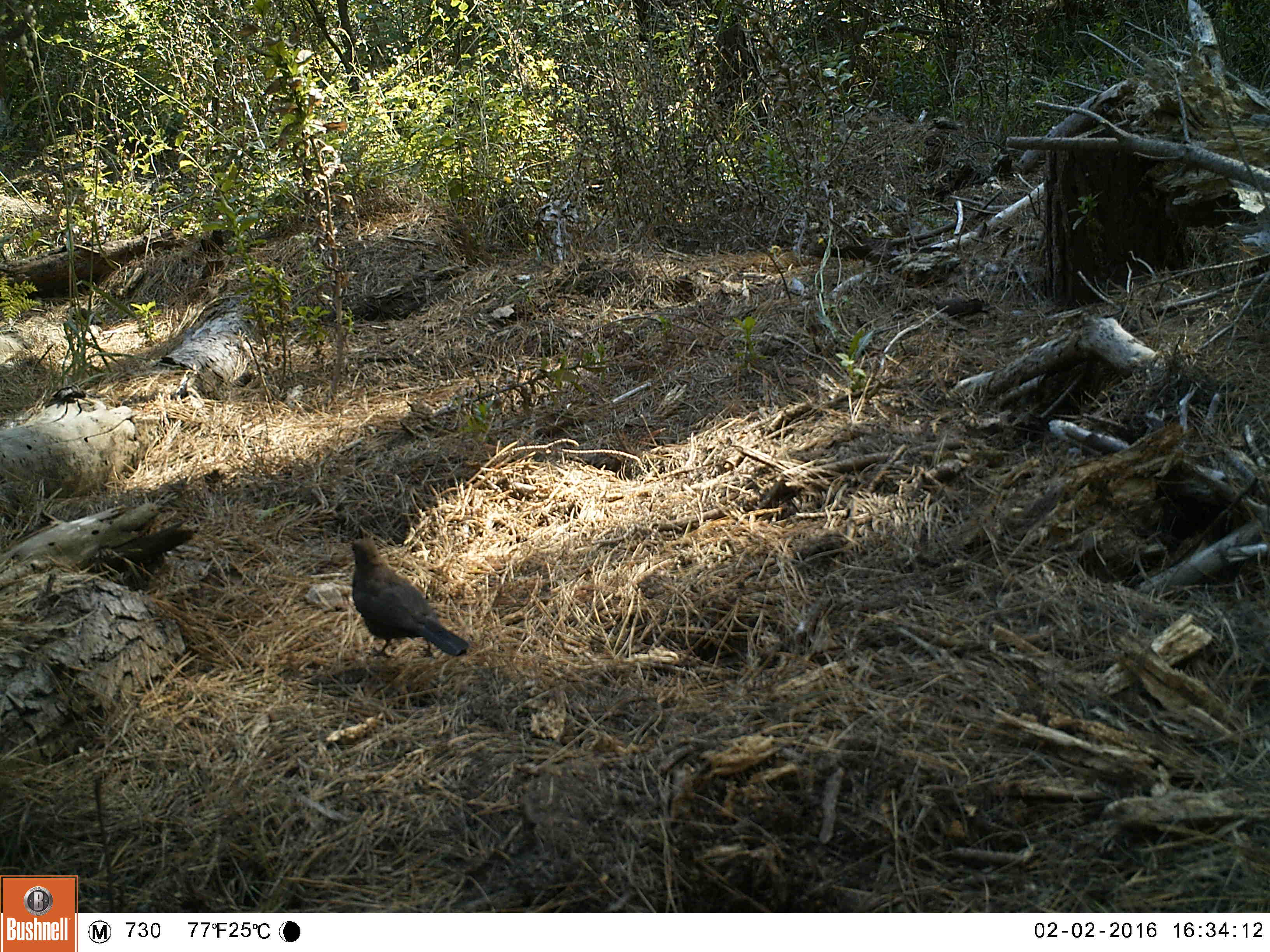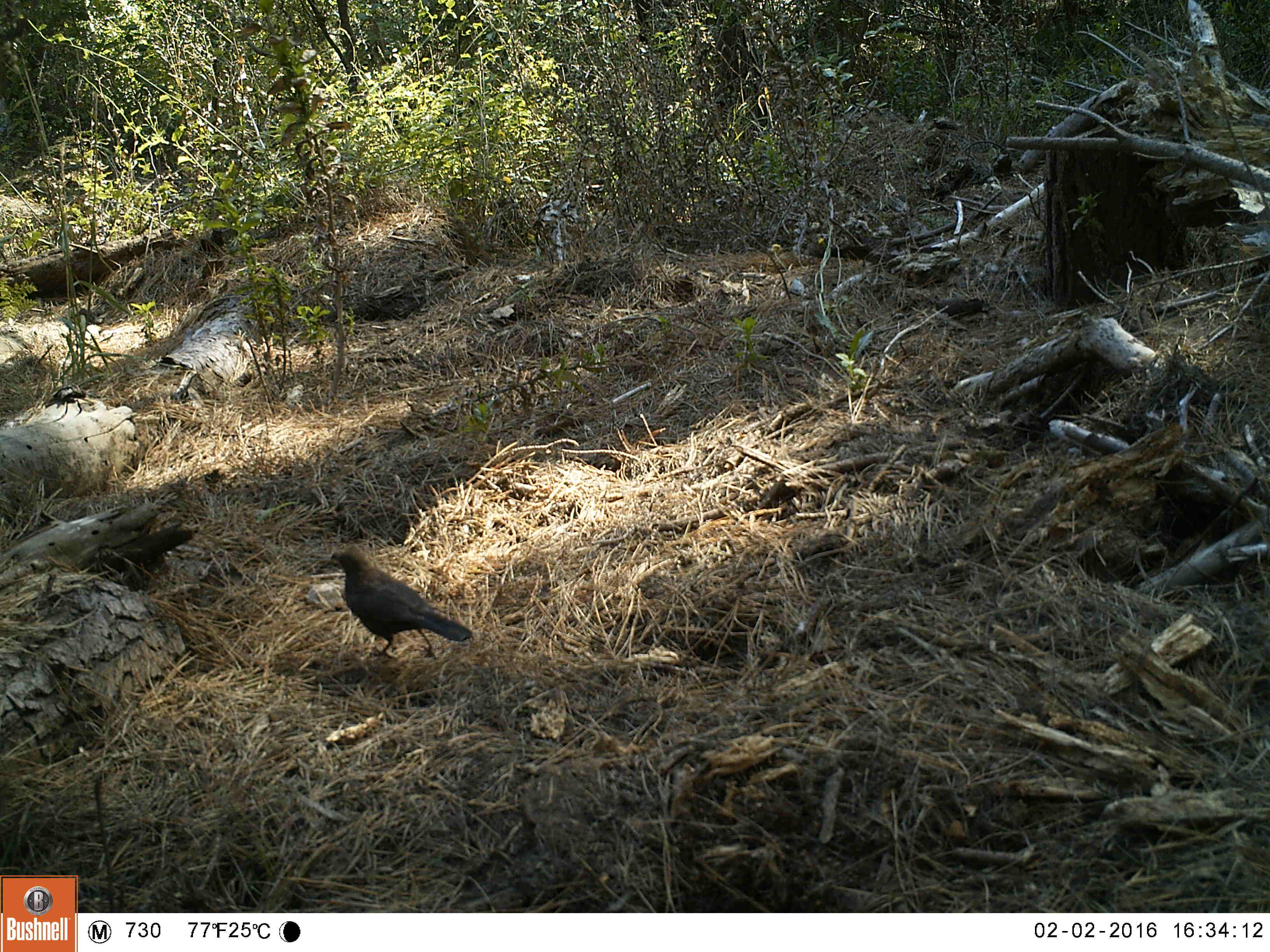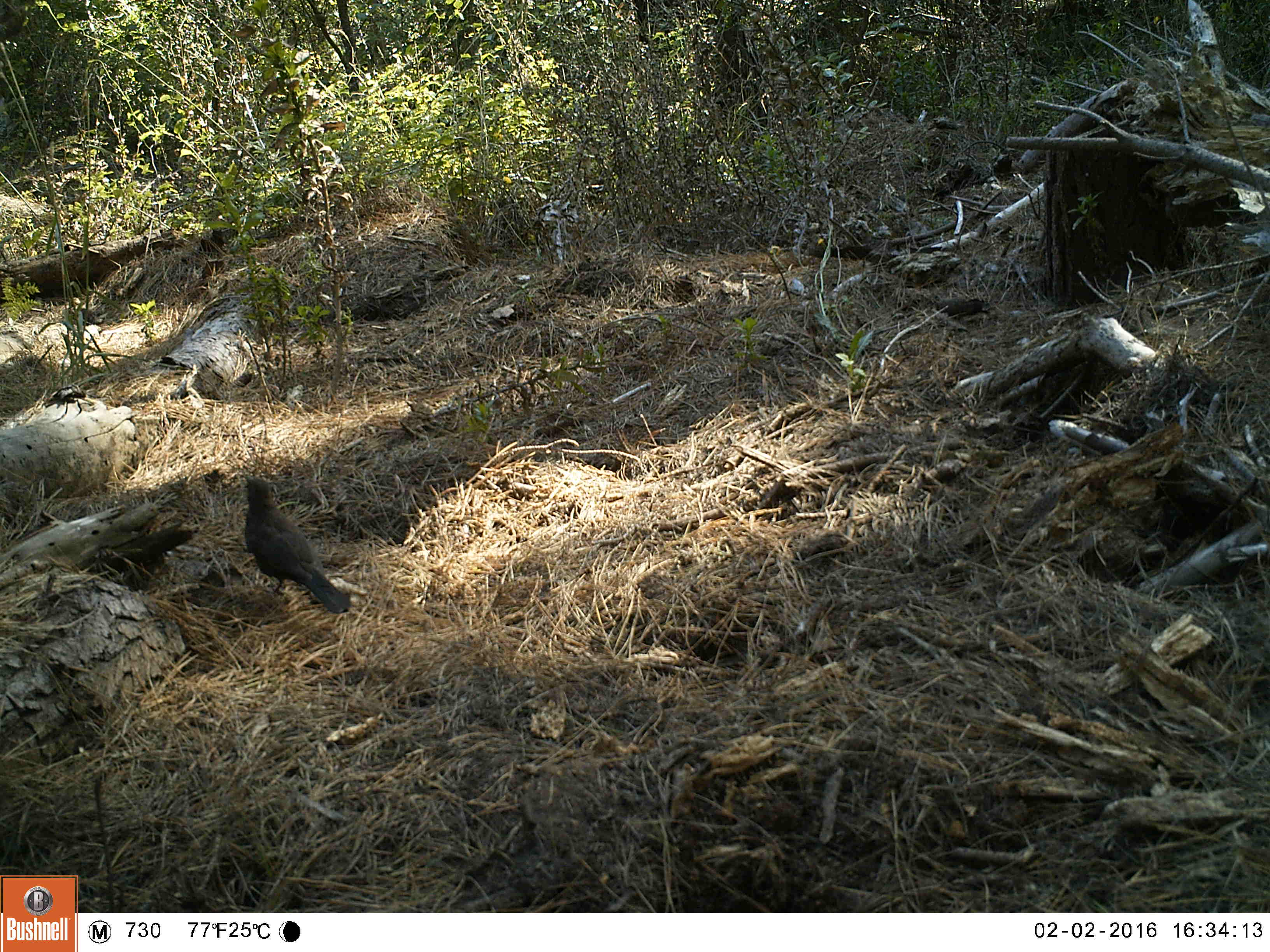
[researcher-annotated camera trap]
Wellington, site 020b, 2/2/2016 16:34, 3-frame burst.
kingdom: Animalia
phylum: Chordata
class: Aves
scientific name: Aves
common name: bird